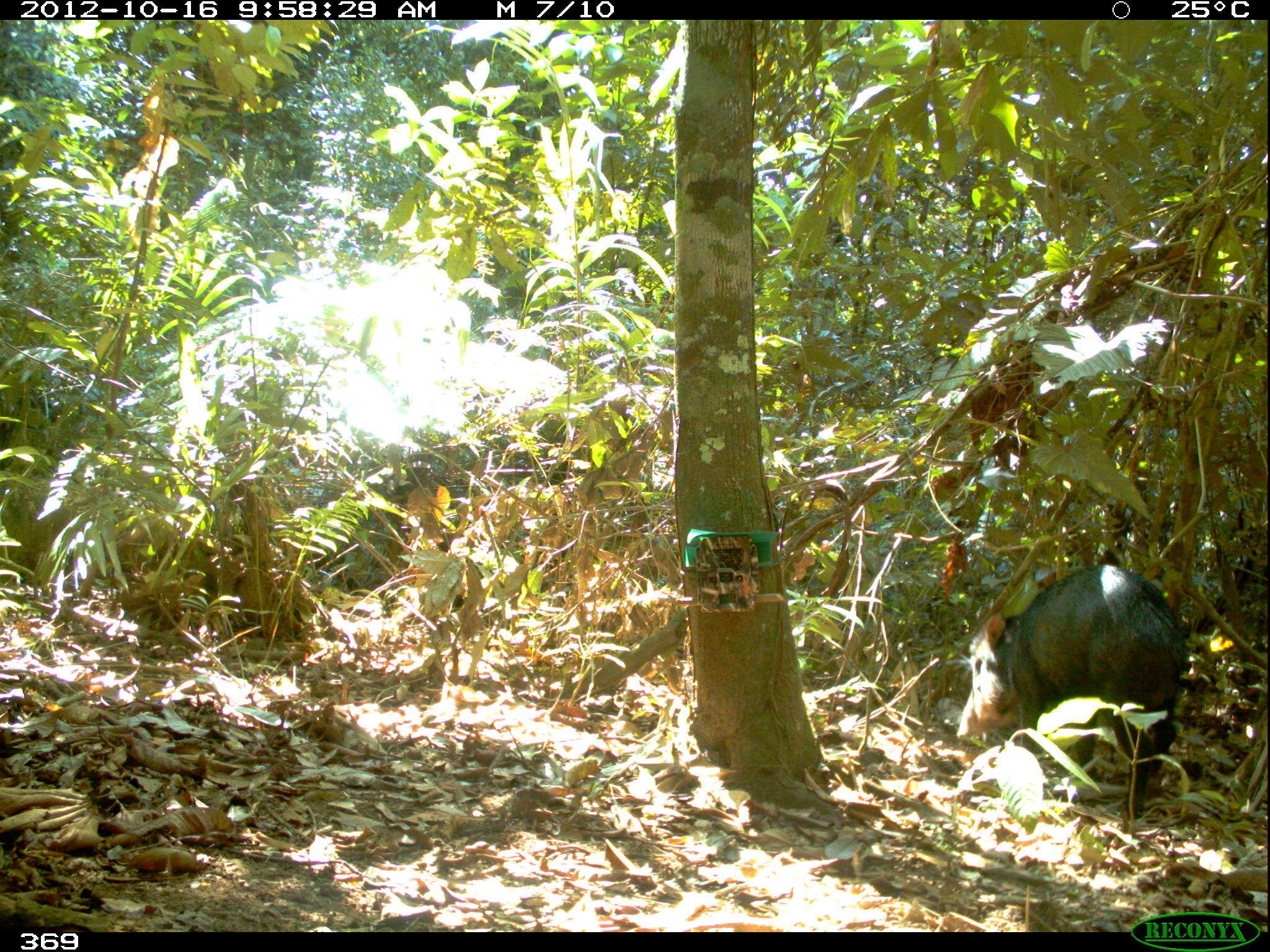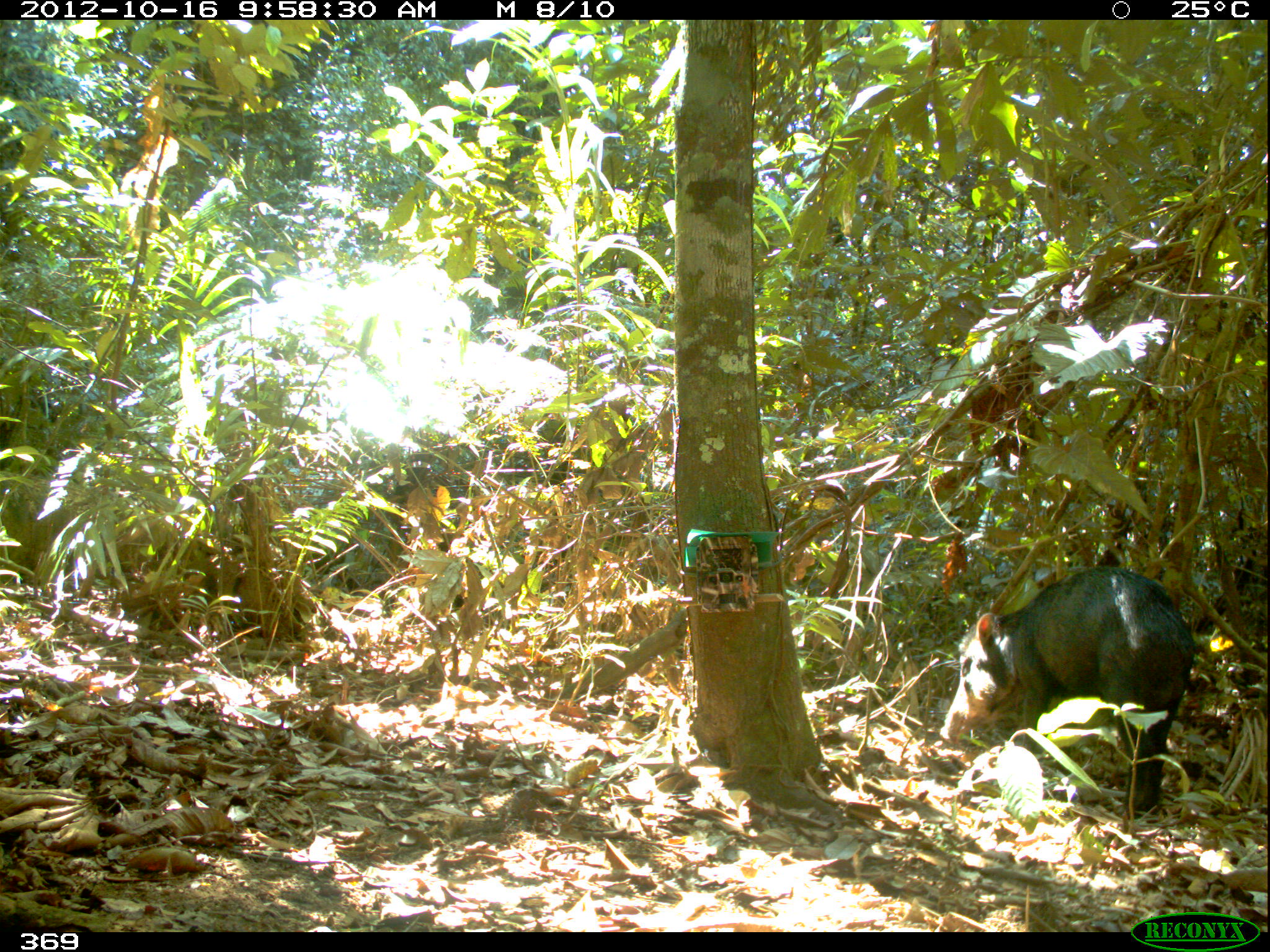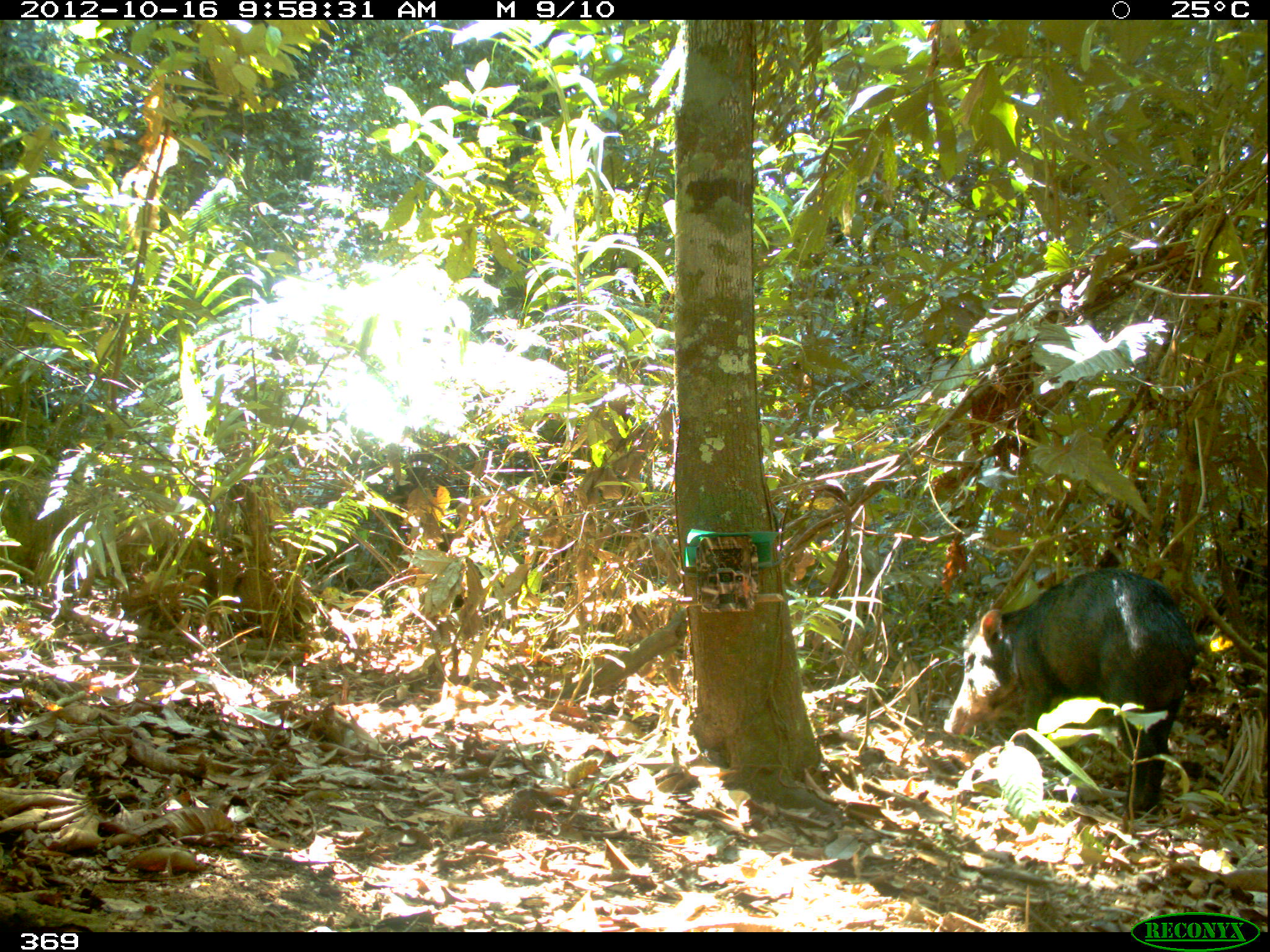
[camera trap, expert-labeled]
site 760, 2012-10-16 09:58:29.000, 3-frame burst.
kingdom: Animalia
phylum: Chordata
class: Mammalia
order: Artiodactyla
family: Tayassuidae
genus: Tayassu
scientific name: Tayassu pecari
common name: white-lipped peccary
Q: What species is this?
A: Tayassu pecari (white-lipped peccary).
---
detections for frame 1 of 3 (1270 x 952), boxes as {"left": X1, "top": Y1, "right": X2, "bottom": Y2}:
tayassu pecari: {"left": 955, "top": 562, "right": 1187, "bottom": 821}